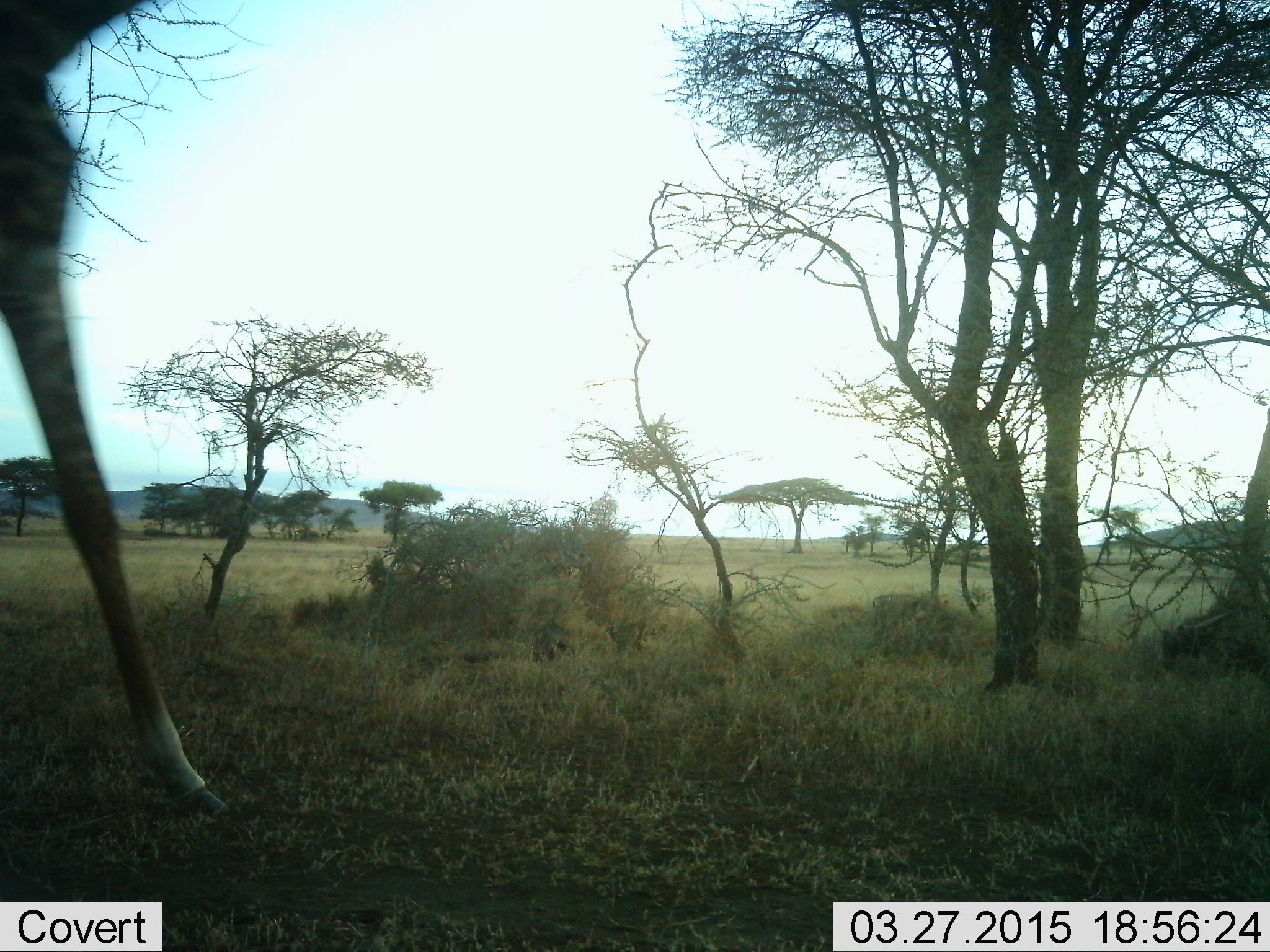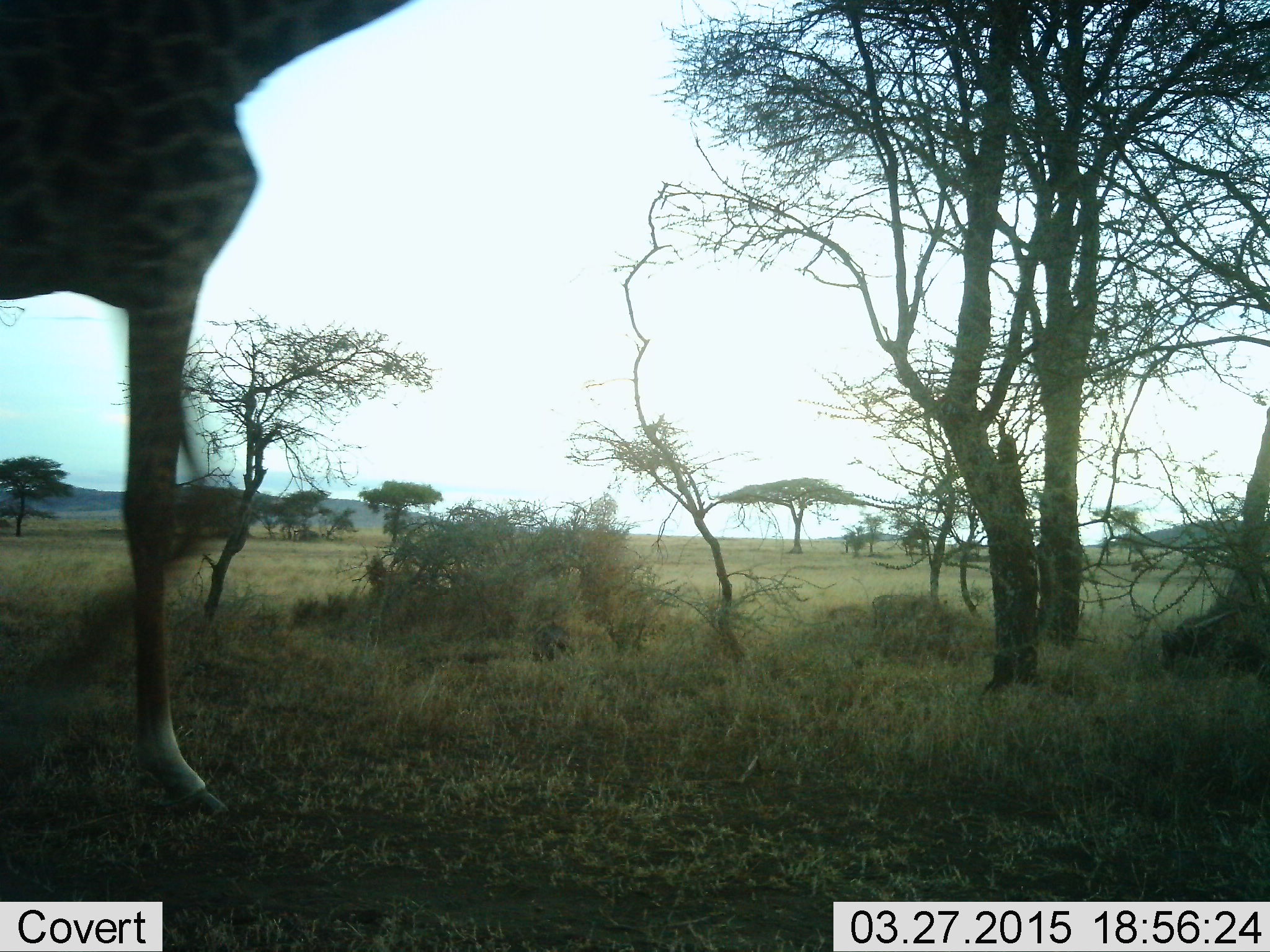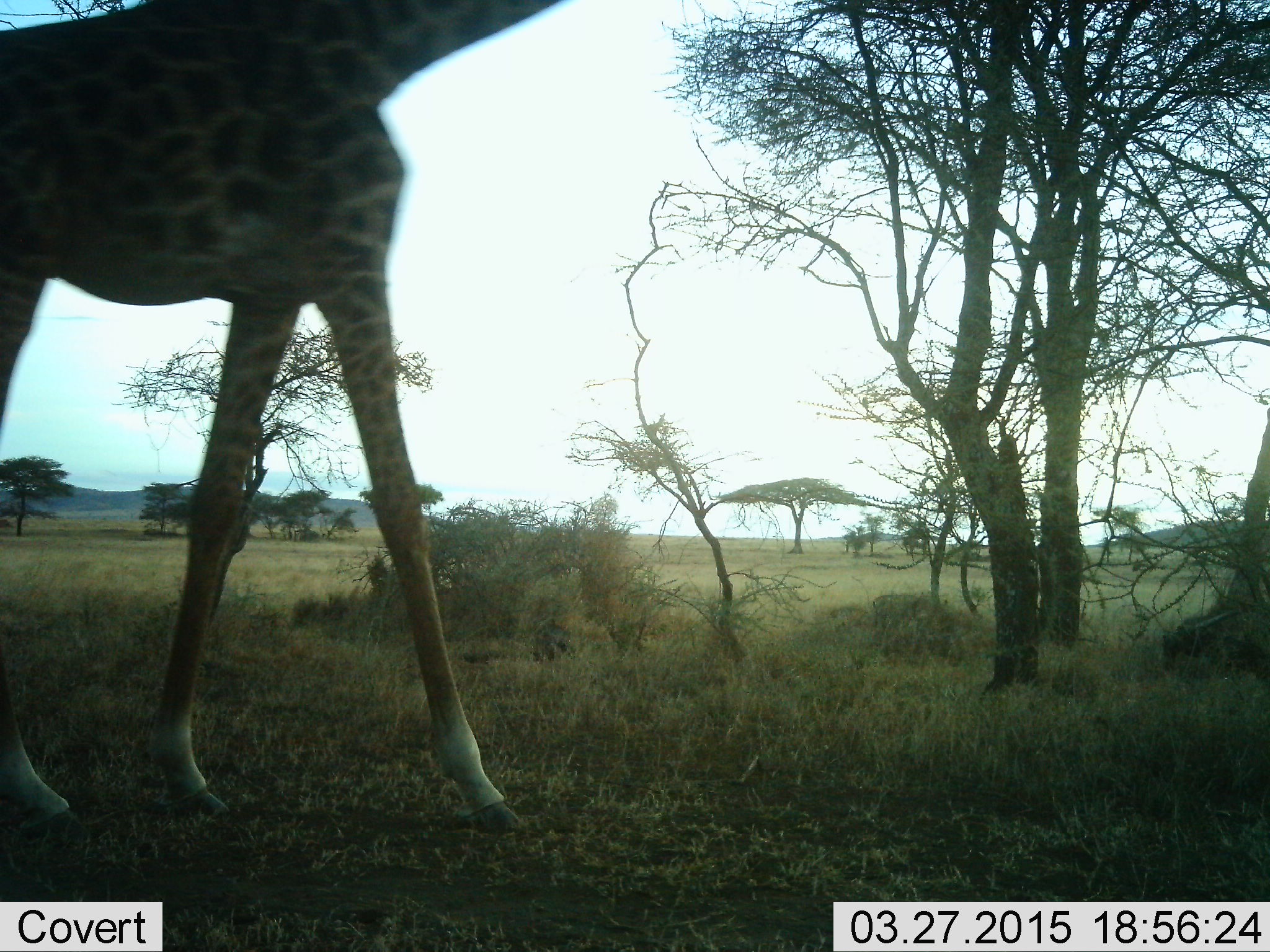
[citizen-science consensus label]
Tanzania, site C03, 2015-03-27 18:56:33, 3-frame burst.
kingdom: Animalia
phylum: Chordata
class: Mammalia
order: Artiodactyla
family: Giraffidae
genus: Giraffa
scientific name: Giraffa camelopardalis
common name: giraffe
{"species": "giraffe (Giraffa camelopardalis)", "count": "1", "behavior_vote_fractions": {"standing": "0%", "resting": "0%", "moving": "100%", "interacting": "0%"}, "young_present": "0%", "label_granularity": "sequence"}